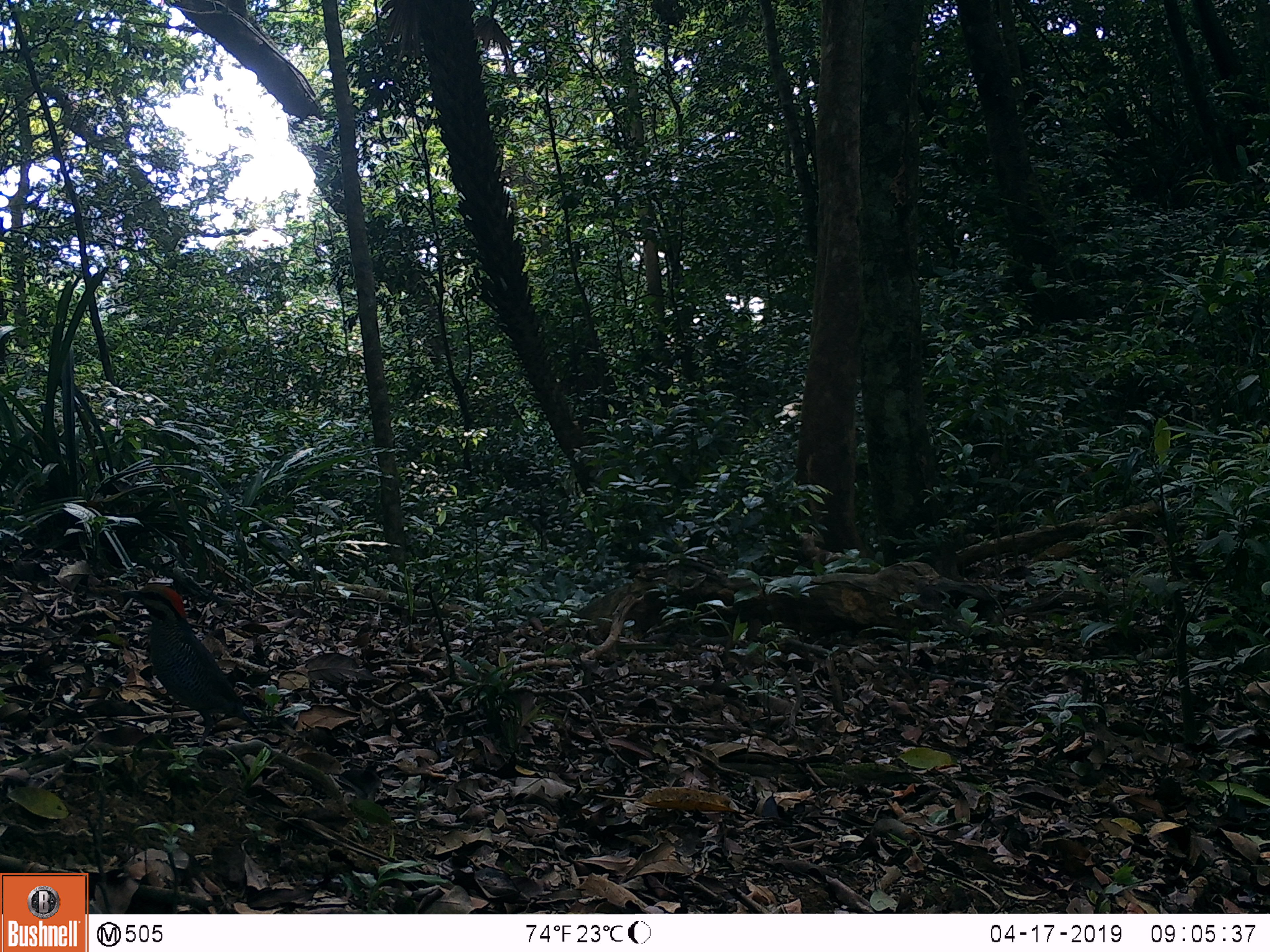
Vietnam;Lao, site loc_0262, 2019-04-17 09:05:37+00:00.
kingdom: Animalia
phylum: Chordata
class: Aves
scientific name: Aves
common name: bird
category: unidentified bird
Unidentified bird (bird) (Aves). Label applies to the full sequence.